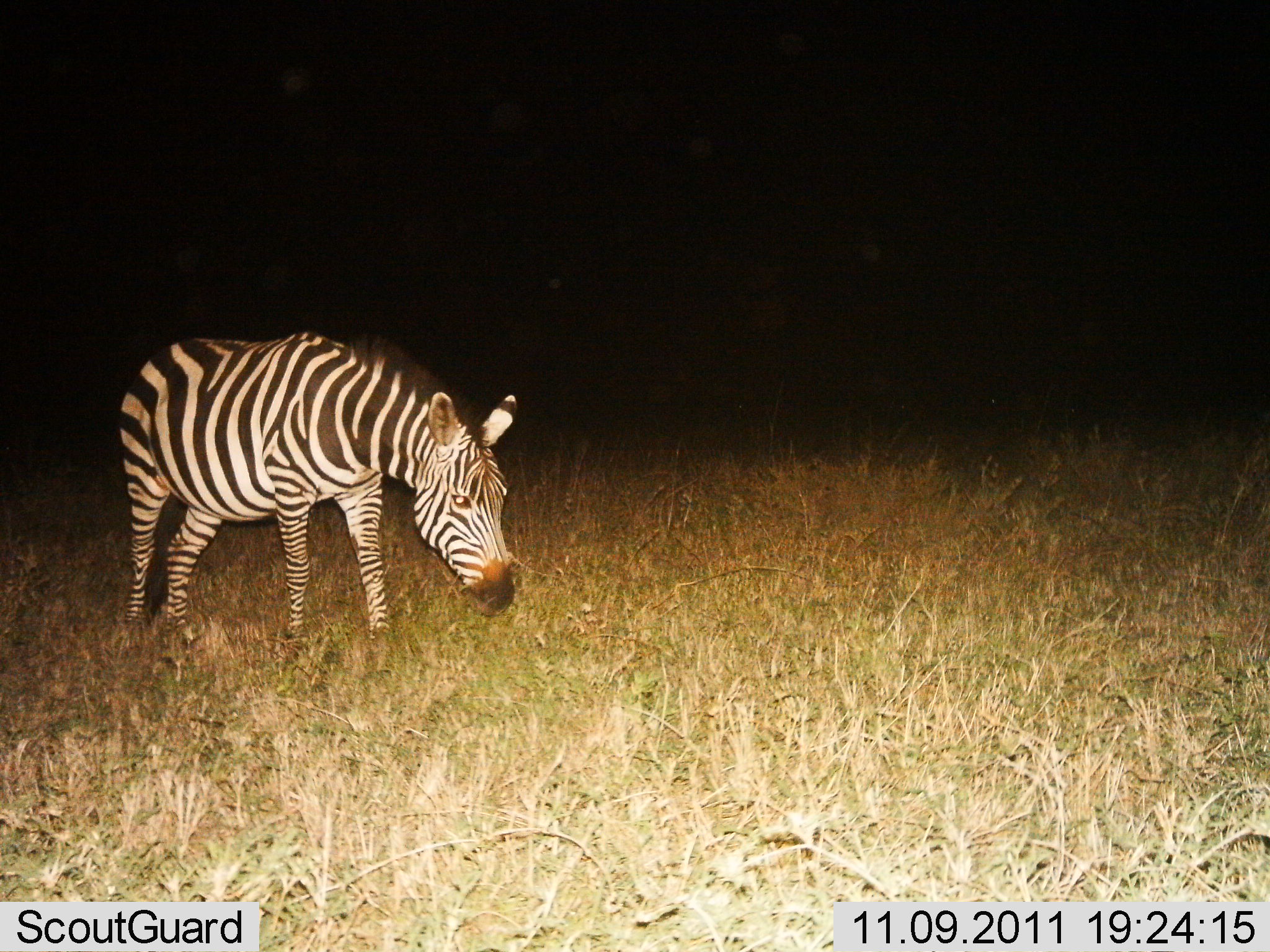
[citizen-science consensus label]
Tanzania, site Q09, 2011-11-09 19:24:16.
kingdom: Animalia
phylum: Chordata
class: Mammalia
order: Perissodactyla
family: Equidae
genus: Equus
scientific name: Equus quagga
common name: plains zebra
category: zebra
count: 1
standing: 45%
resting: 0%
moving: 9%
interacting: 0%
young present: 0%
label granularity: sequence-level